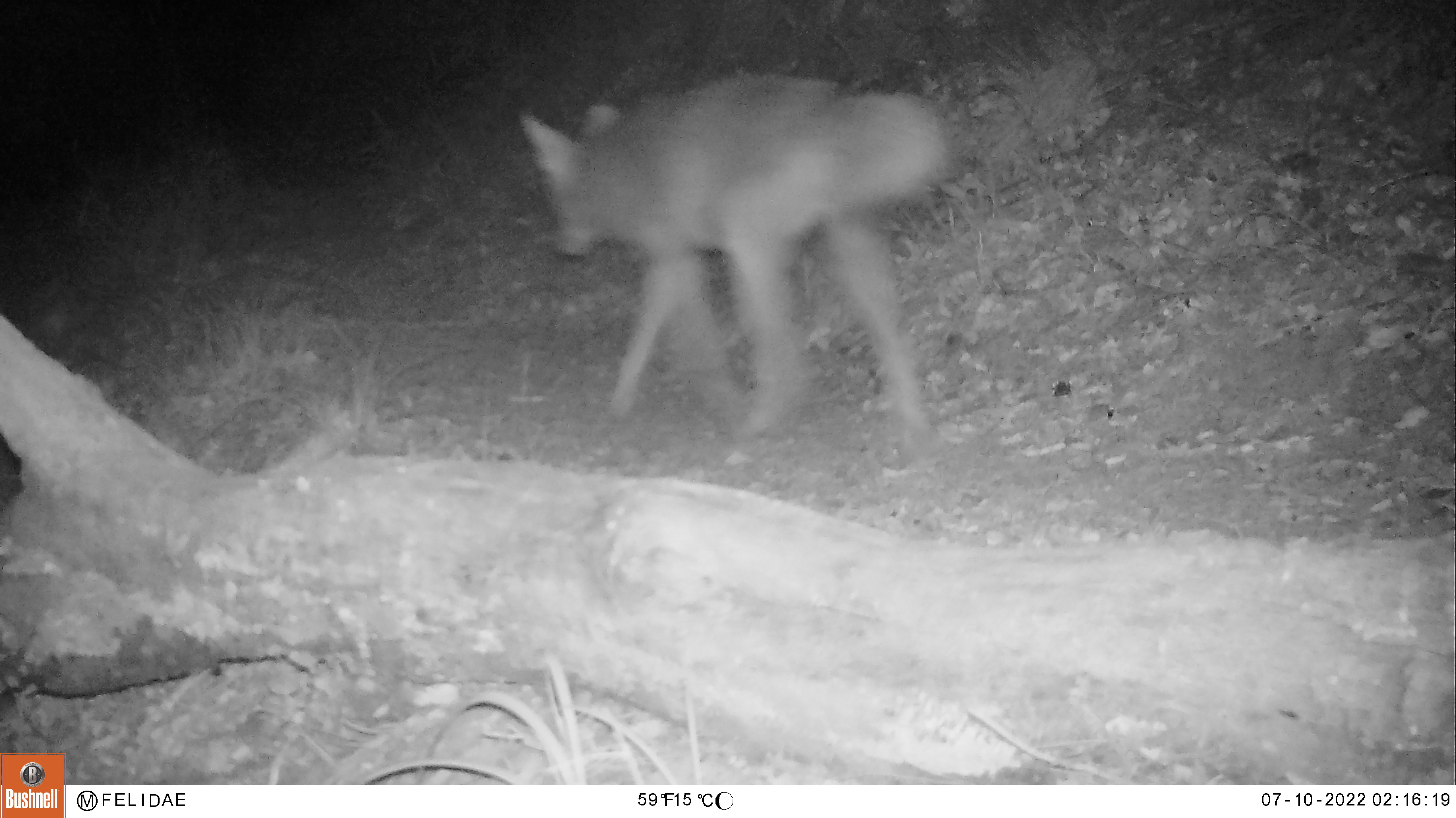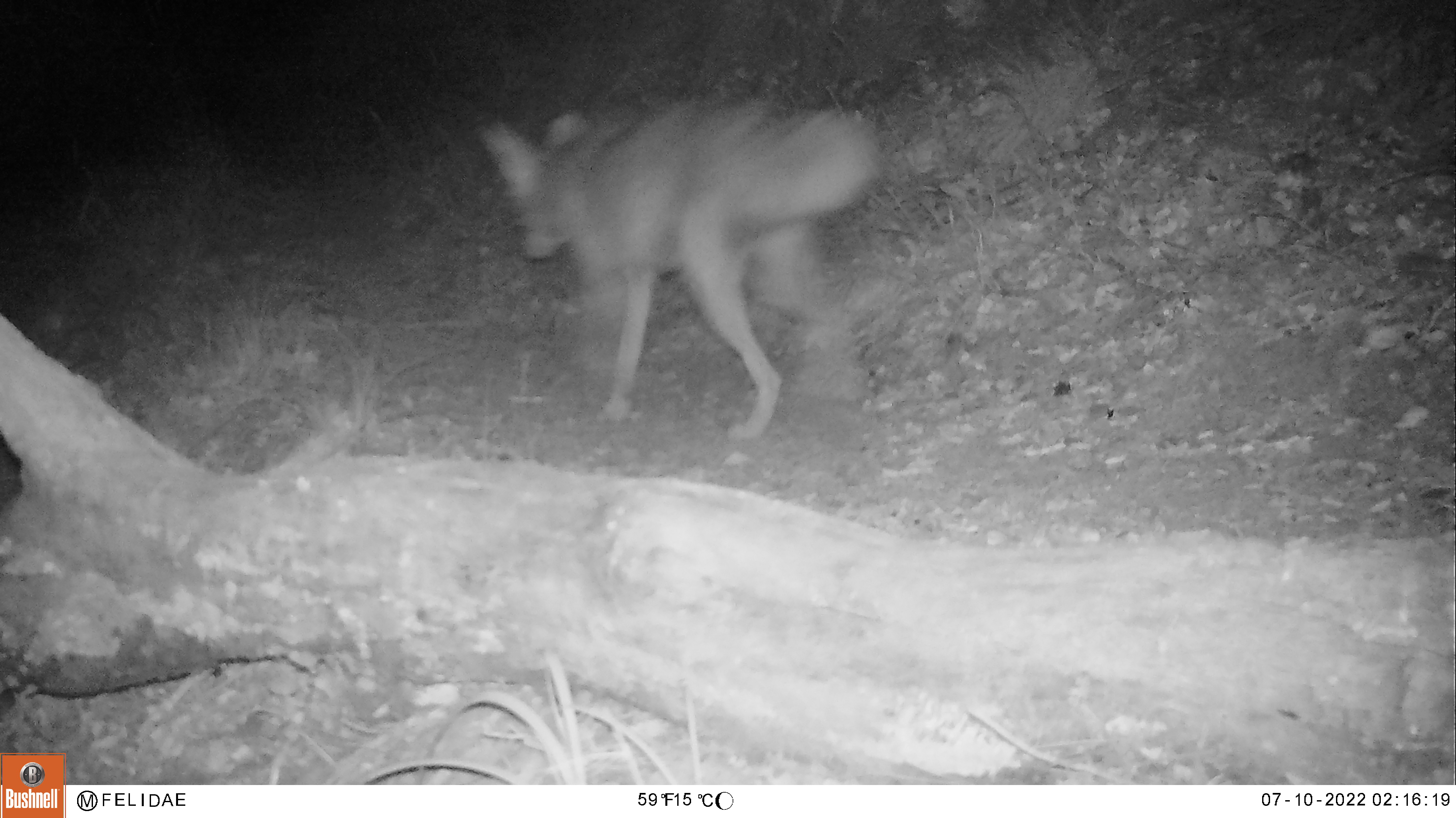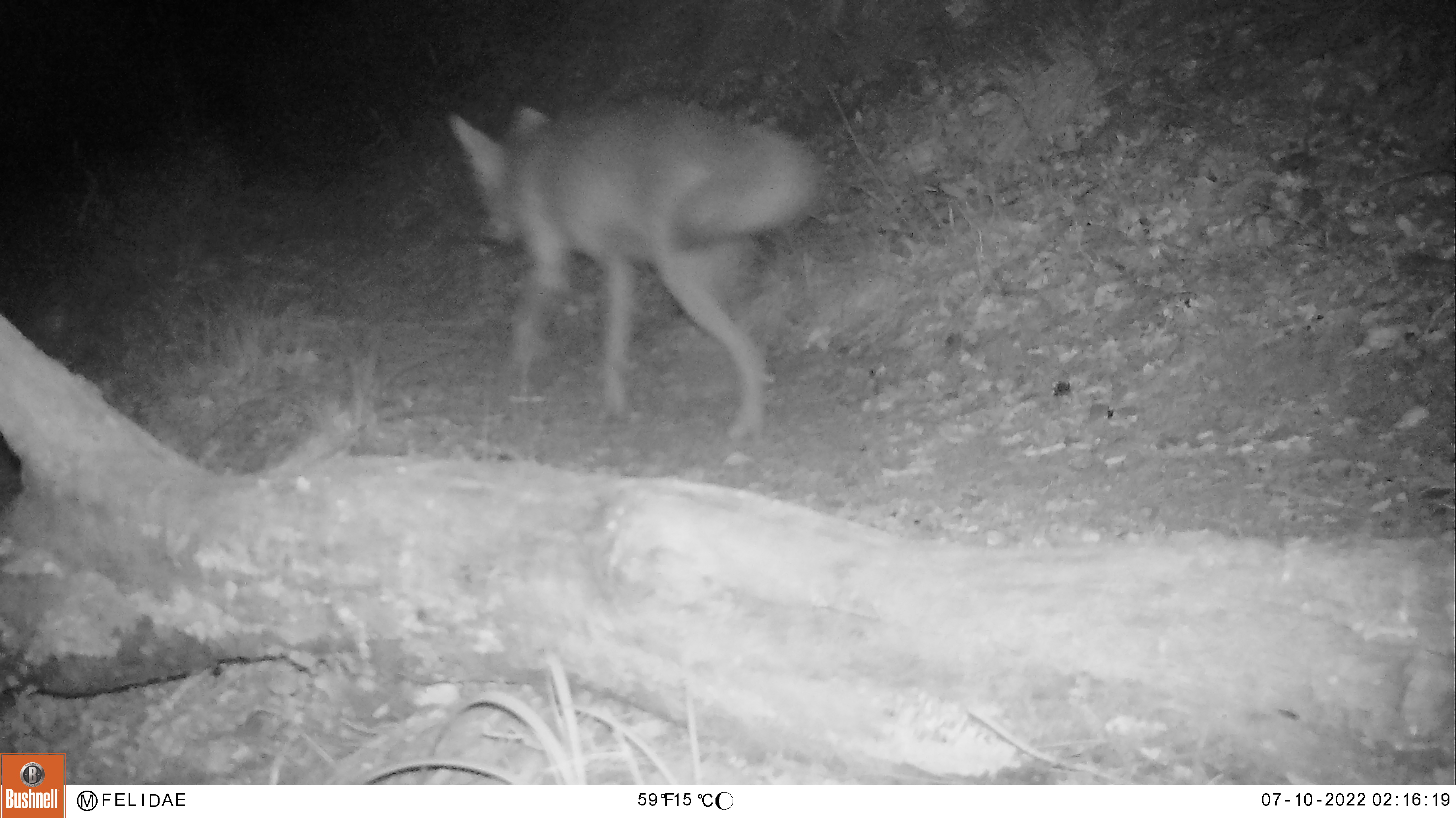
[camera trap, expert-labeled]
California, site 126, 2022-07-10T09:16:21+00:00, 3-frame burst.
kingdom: Animalia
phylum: Chordata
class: Mammalia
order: Carnivora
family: Canidae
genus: Canis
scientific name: Canis latrans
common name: coyote